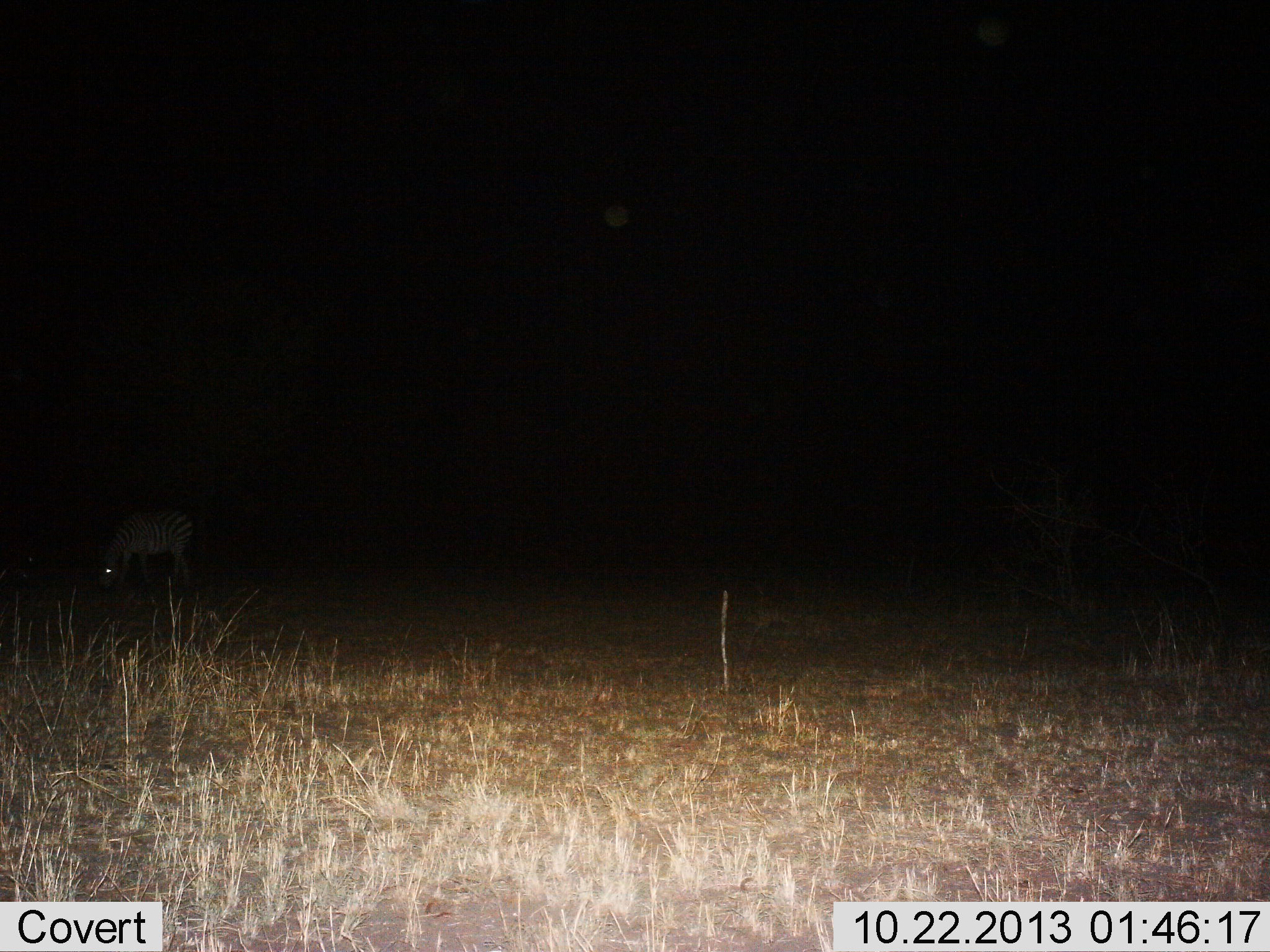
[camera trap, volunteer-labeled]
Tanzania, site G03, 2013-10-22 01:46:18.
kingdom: Animalia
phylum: Chordata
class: Mammalia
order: Perissodactyla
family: Equidae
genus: Equus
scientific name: Equus quagga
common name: plains zebra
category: zebra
Zebra (plains zebra) (Equus quagga), count 1. Behavior (volunteer vote fractions): standing 30%, resting 0%, moving 0%, interacting 0%. Young present (vote fraction): 0%. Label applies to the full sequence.